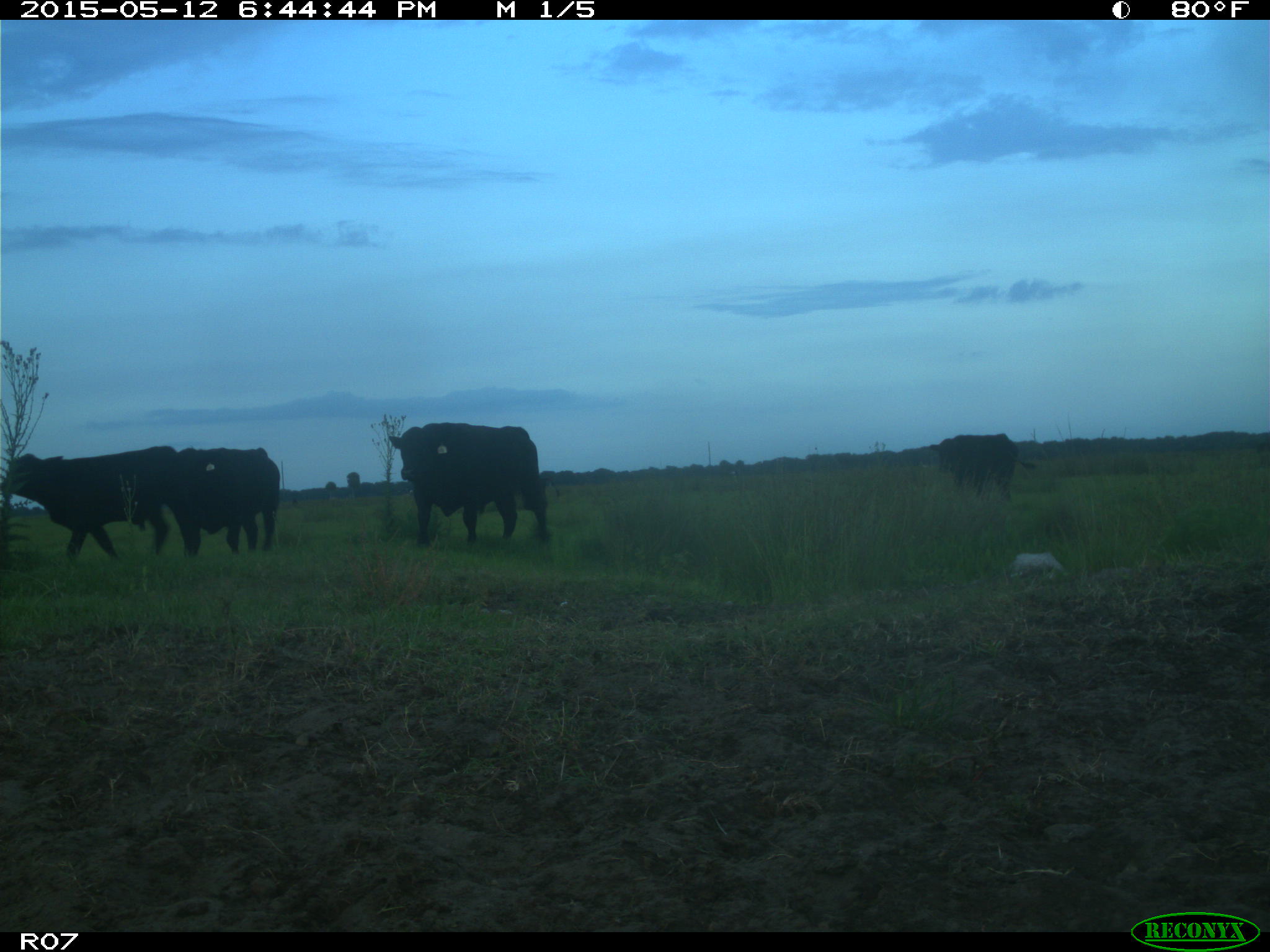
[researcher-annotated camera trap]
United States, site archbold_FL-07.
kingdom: Animalia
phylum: Chordata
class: Mammalia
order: Artiodactyla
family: Bovidae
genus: Bos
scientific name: Bos taurus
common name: domestic cow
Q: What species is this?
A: Bos taurus (domestic cow).